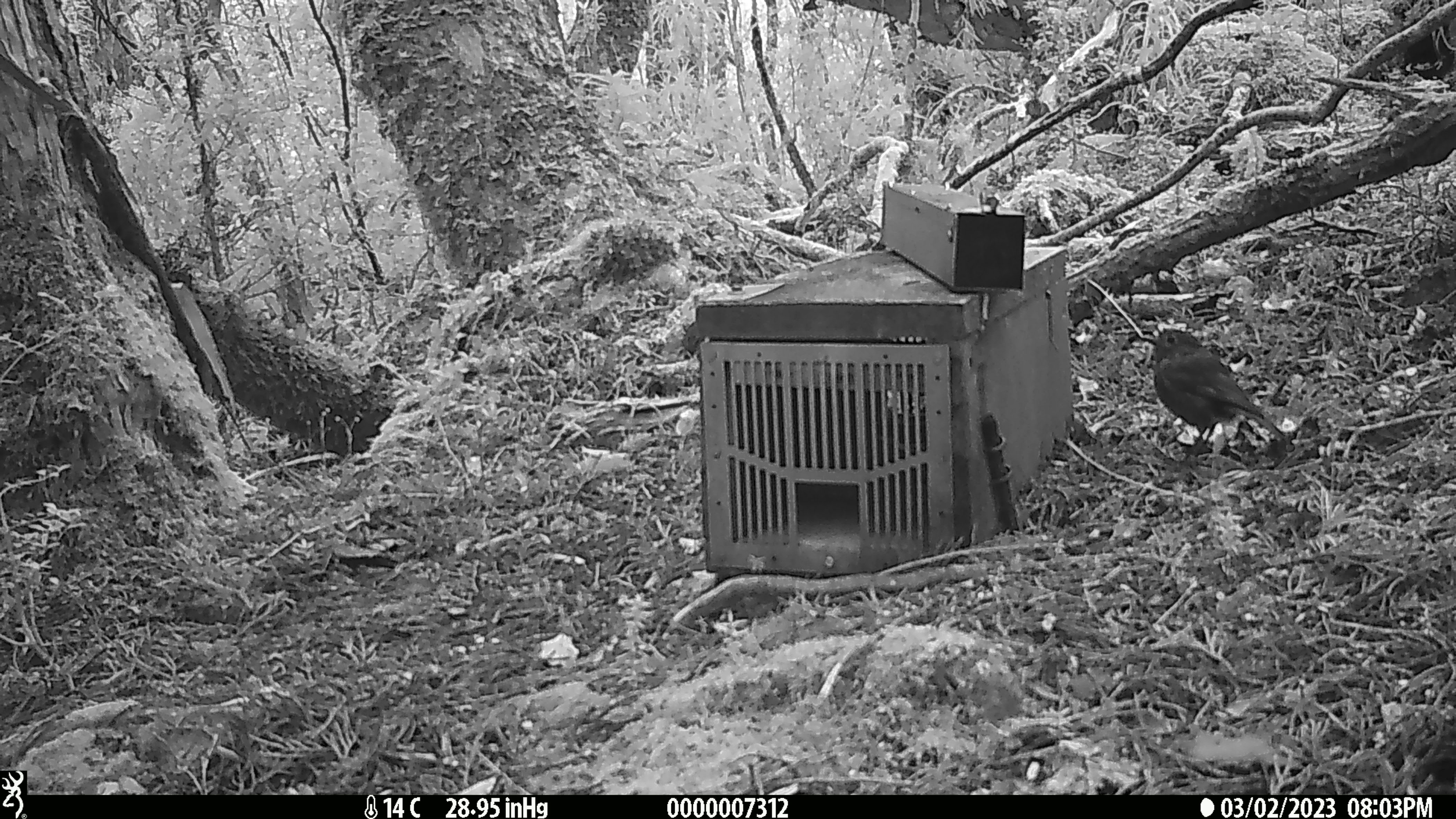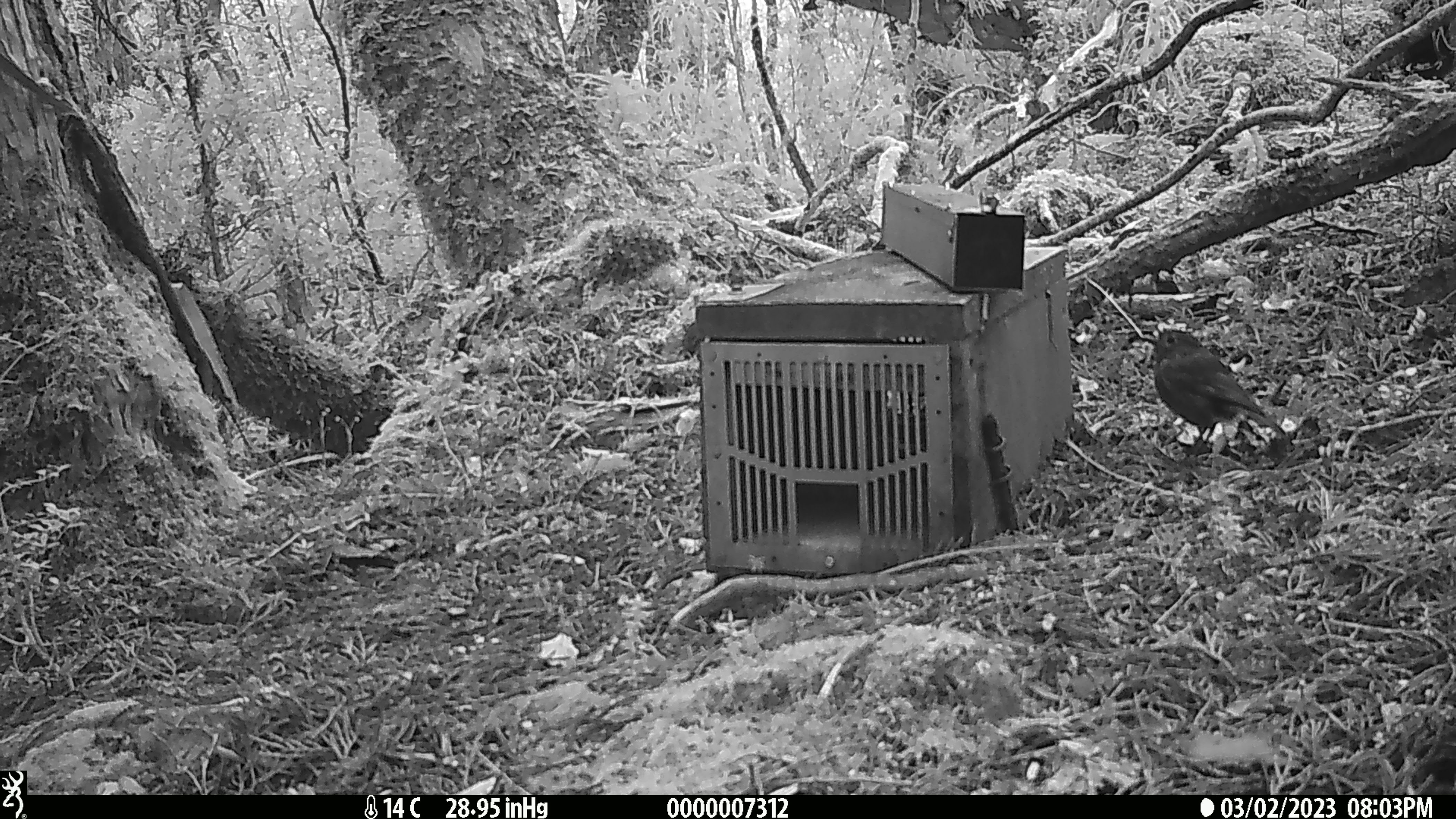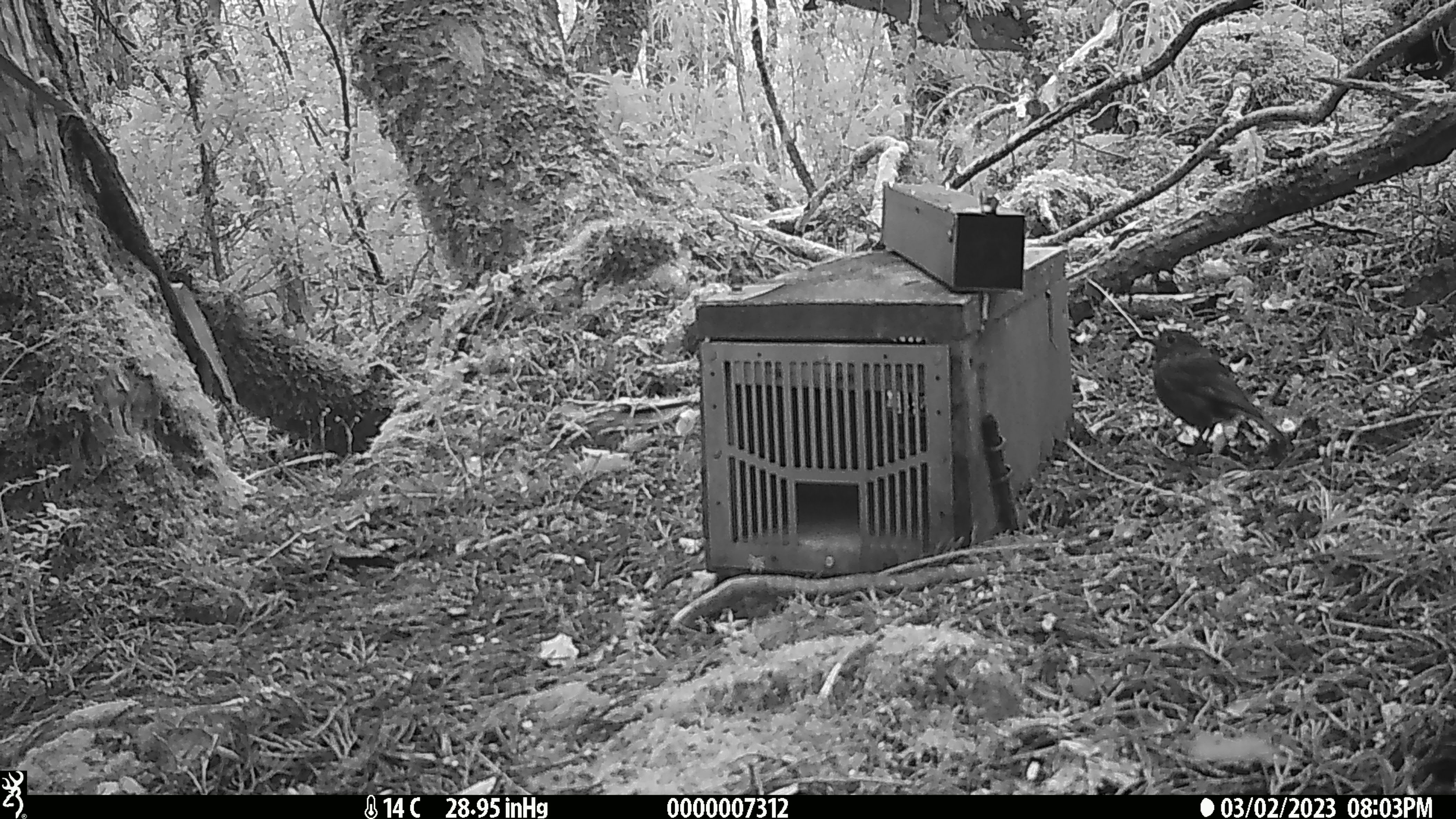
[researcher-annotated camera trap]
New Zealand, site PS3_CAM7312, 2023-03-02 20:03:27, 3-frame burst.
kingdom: Animalia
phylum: Chordata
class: Aves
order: Passeriformes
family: Petroicidae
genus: Petroica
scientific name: Petroica australis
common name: new zealand robin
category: robin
Robin (new zealand robin) (Petroica australis).